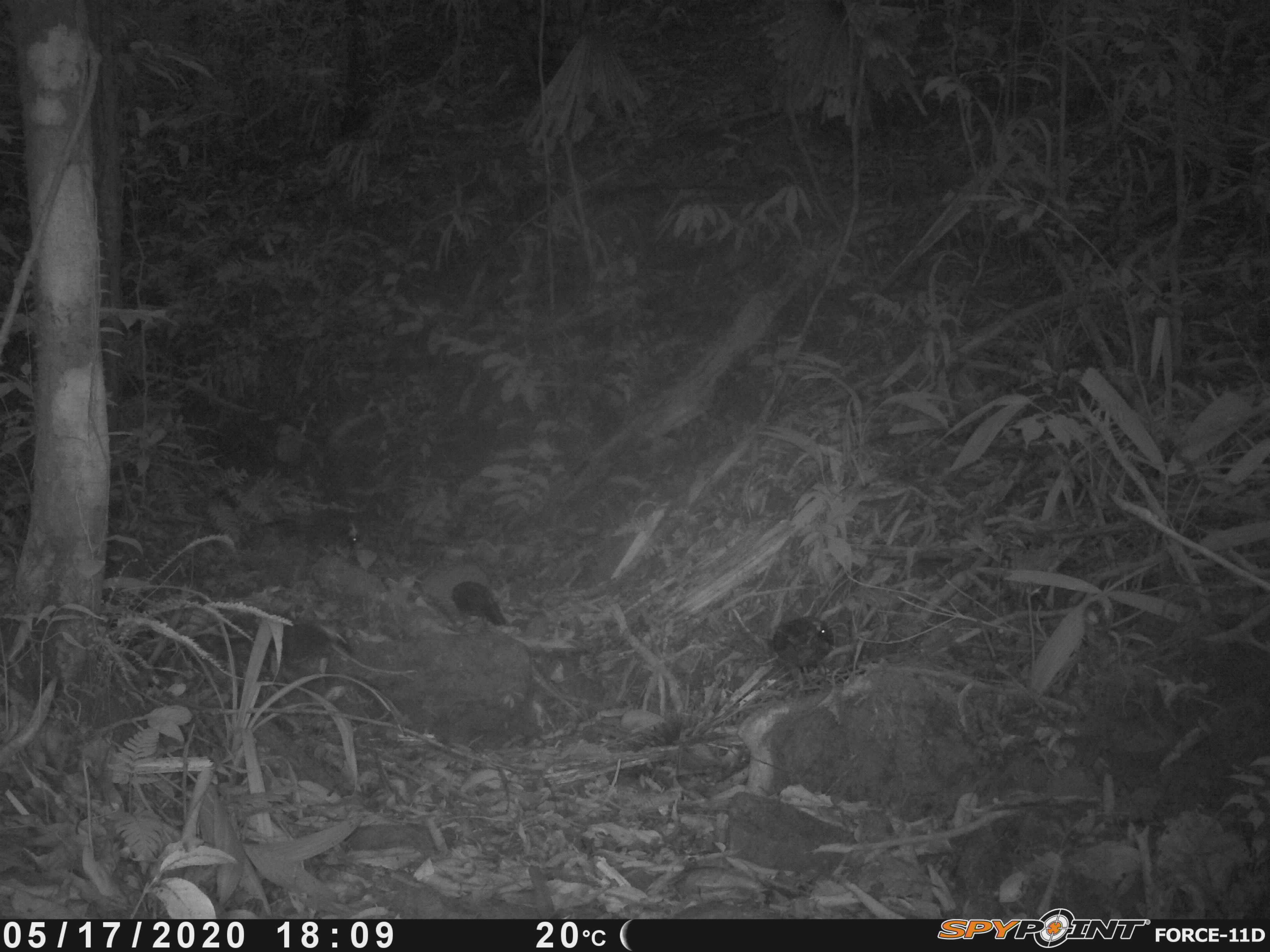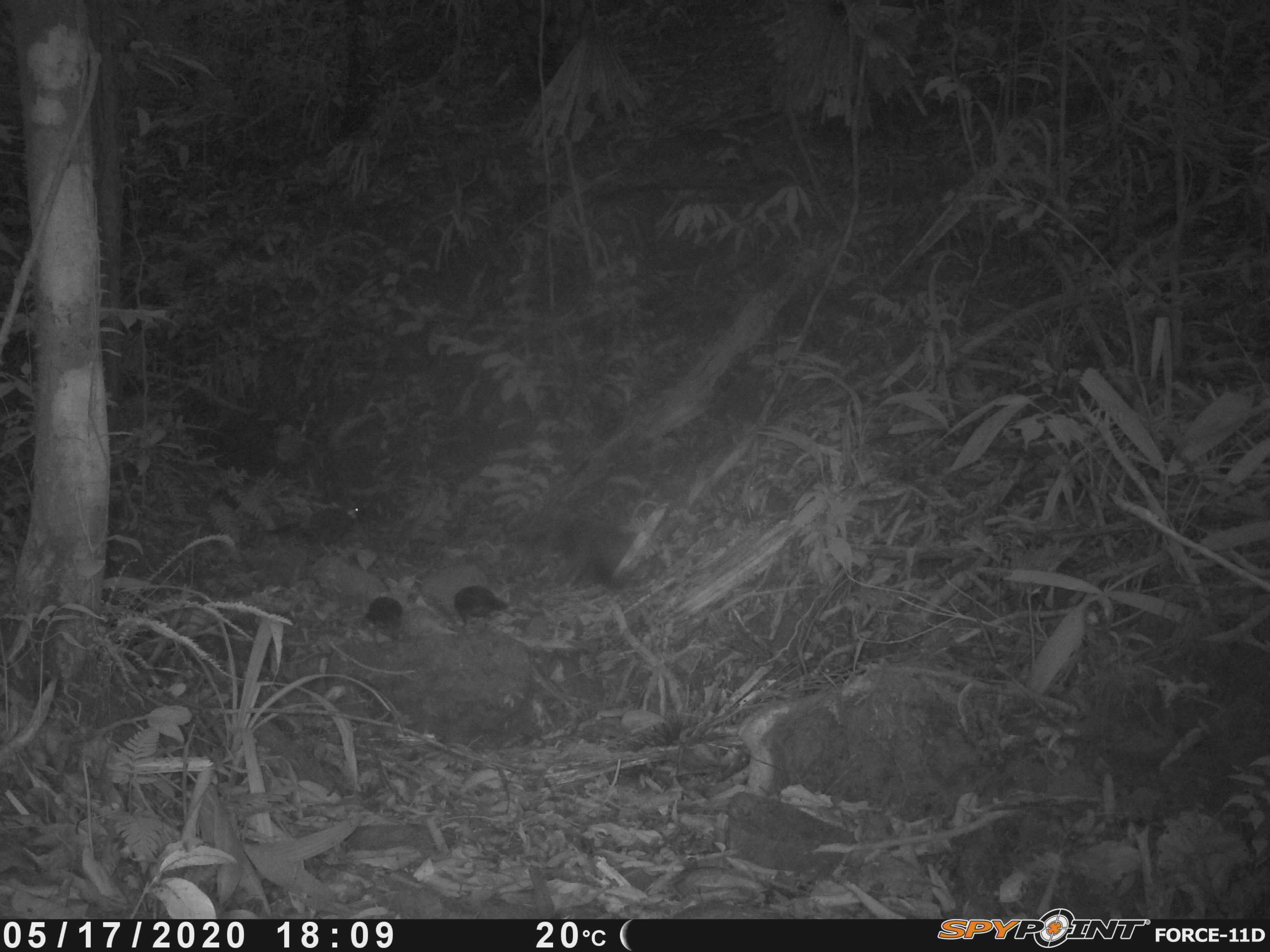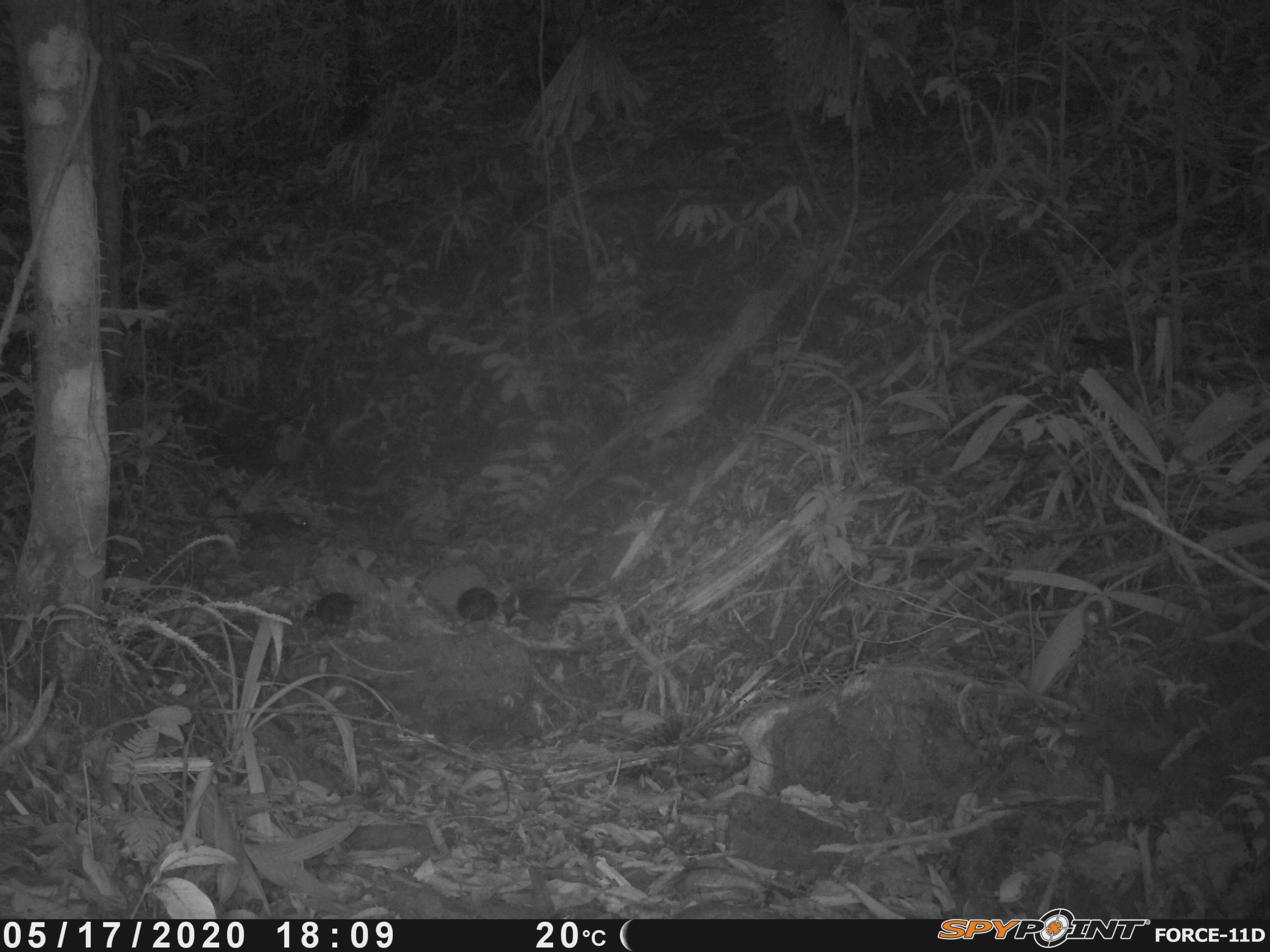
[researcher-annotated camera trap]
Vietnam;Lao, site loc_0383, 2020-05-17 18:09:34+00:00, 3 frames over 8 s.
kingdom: Animalia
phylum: Chordata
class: Aves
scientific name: Aves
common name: bird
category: unidentified bird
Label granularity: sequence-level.